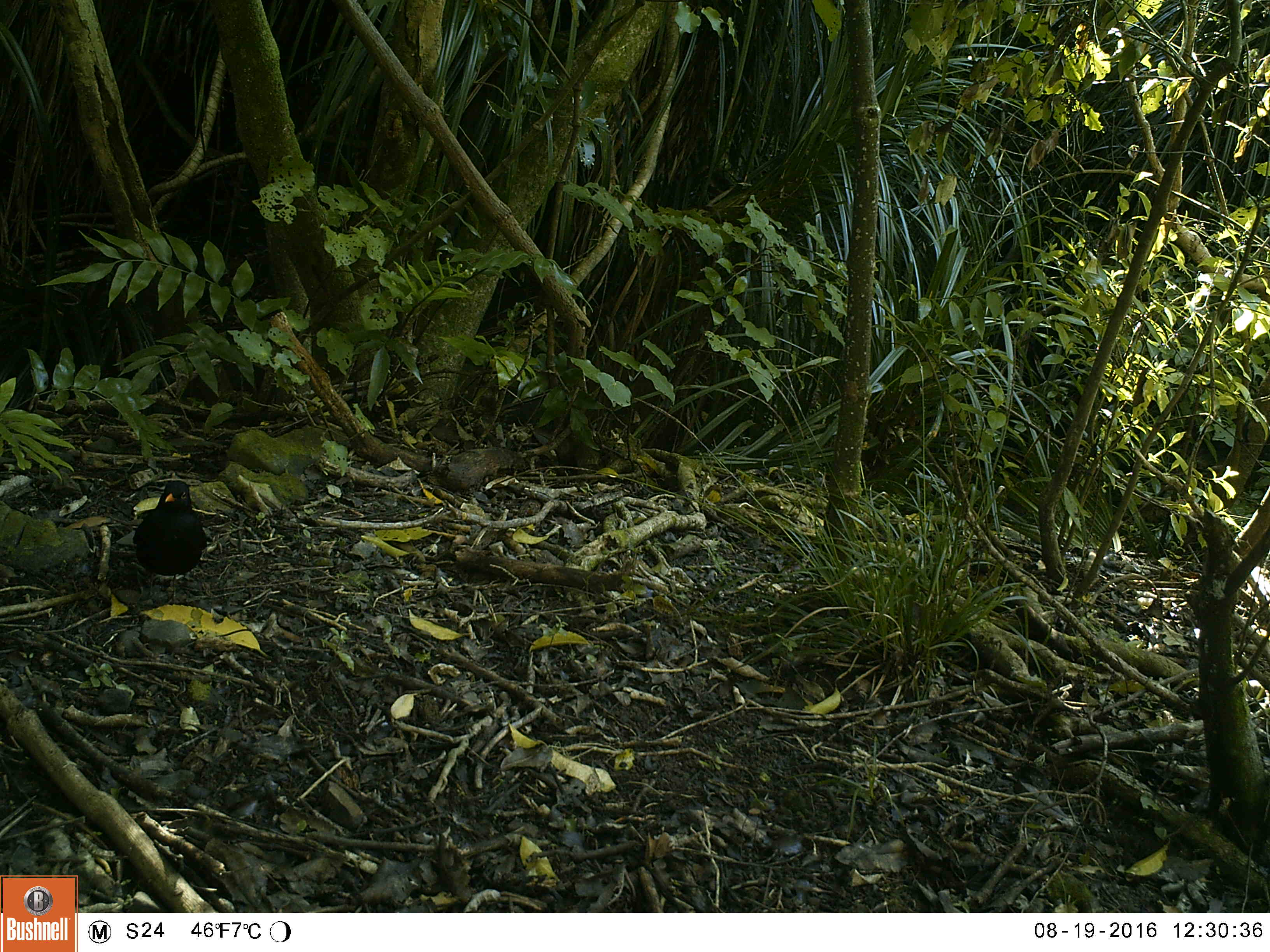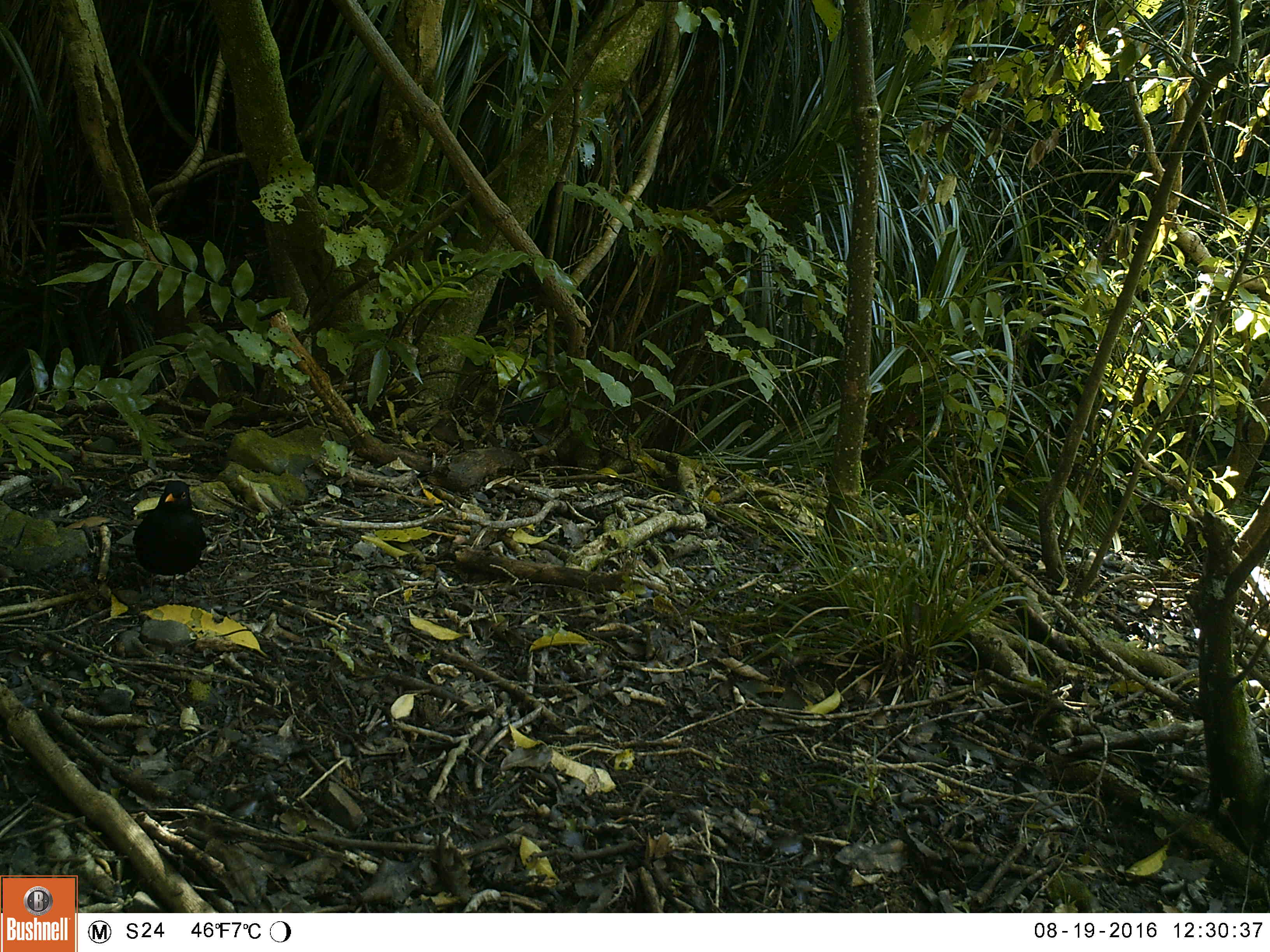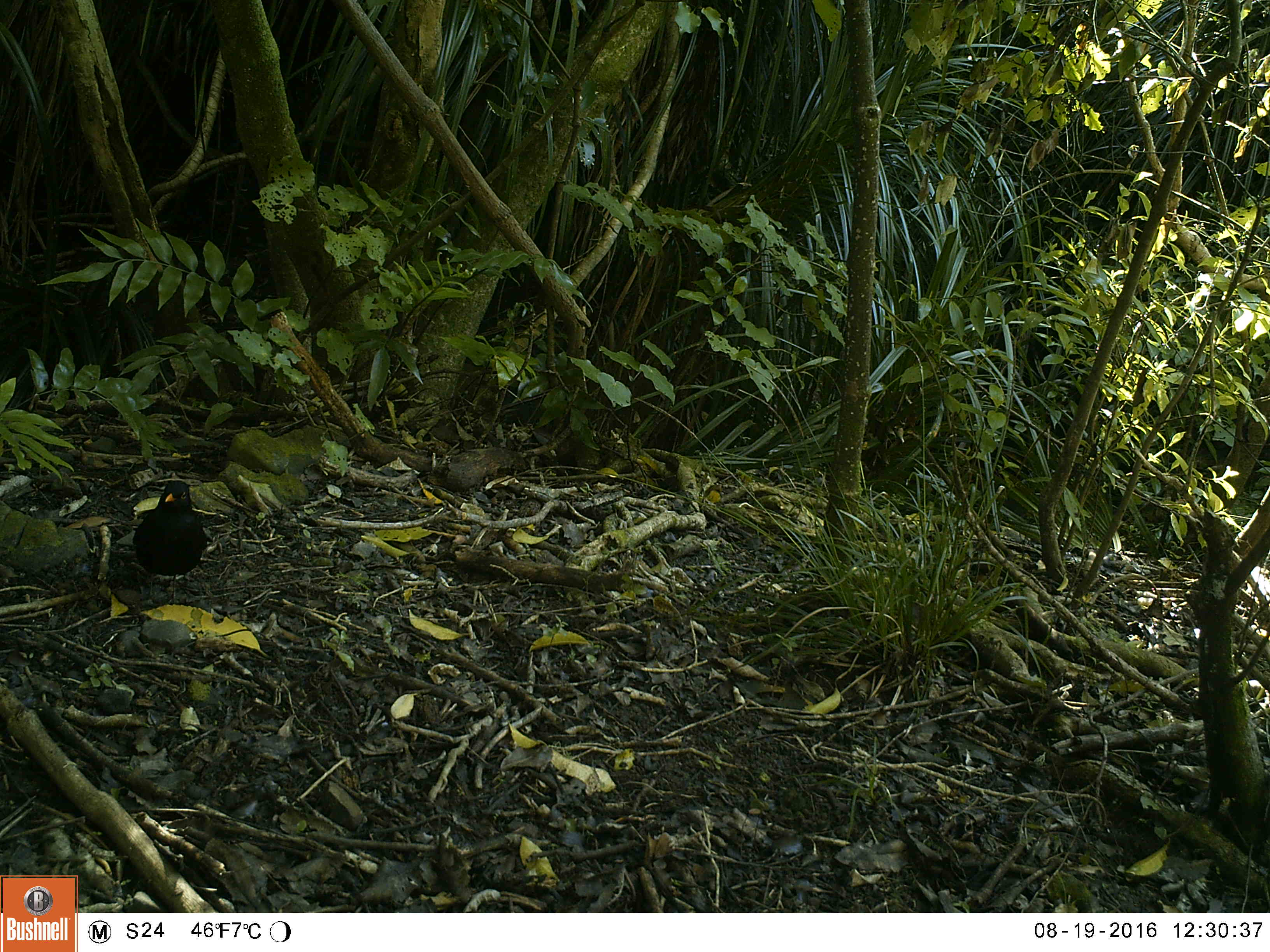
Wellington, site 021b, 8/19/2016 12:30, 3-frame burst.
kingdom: Animalia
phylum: Chordata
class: Aves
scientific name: Aves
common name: bird